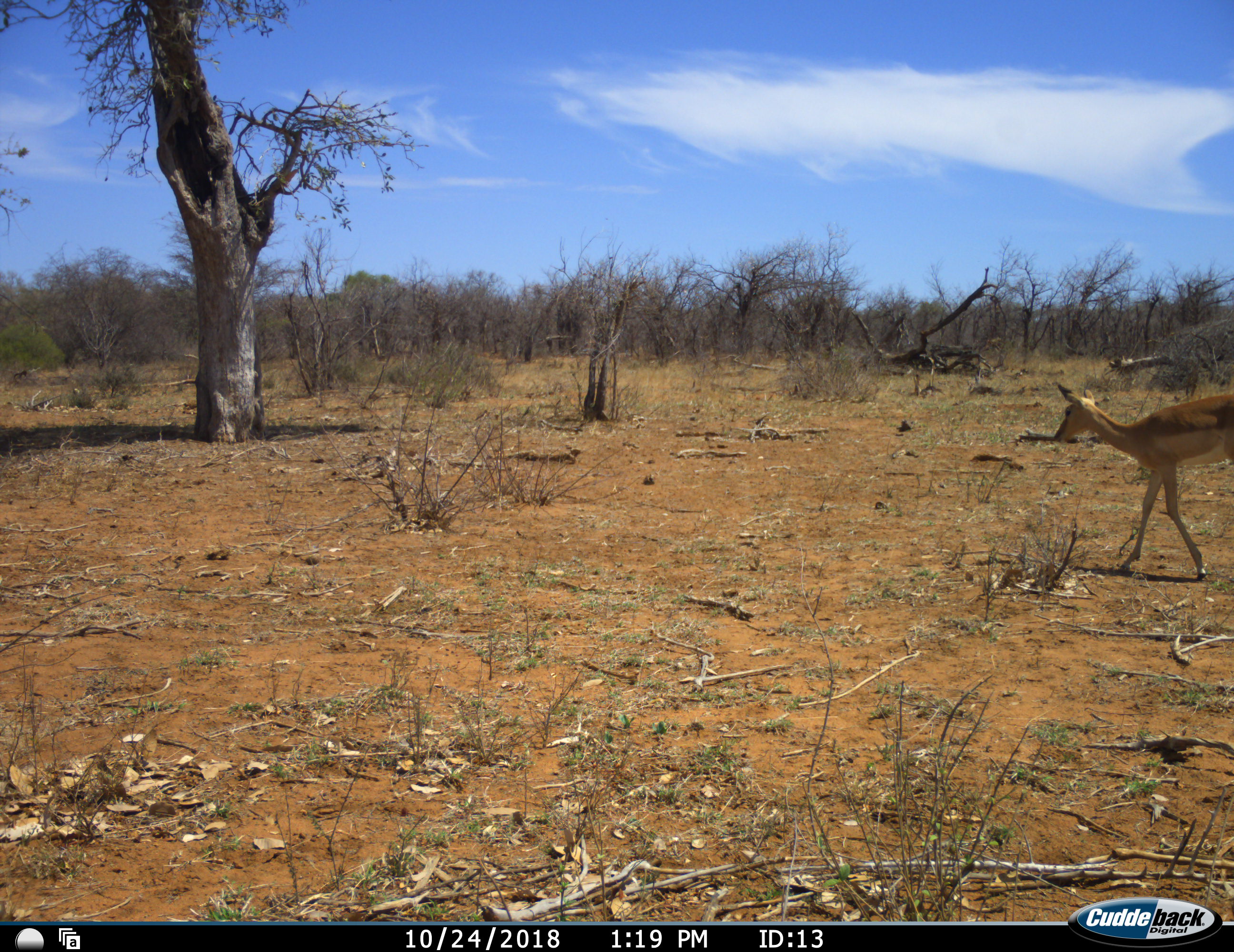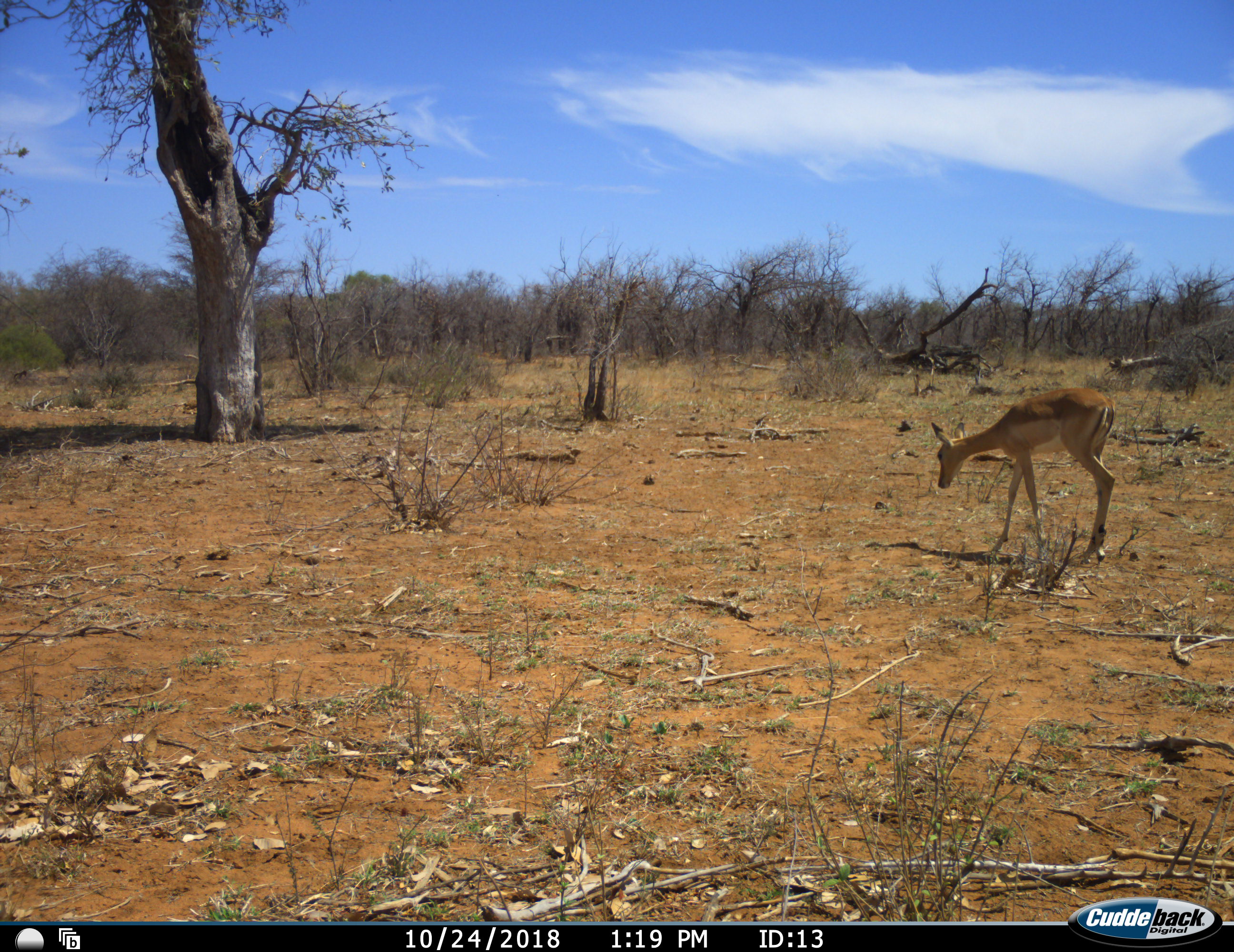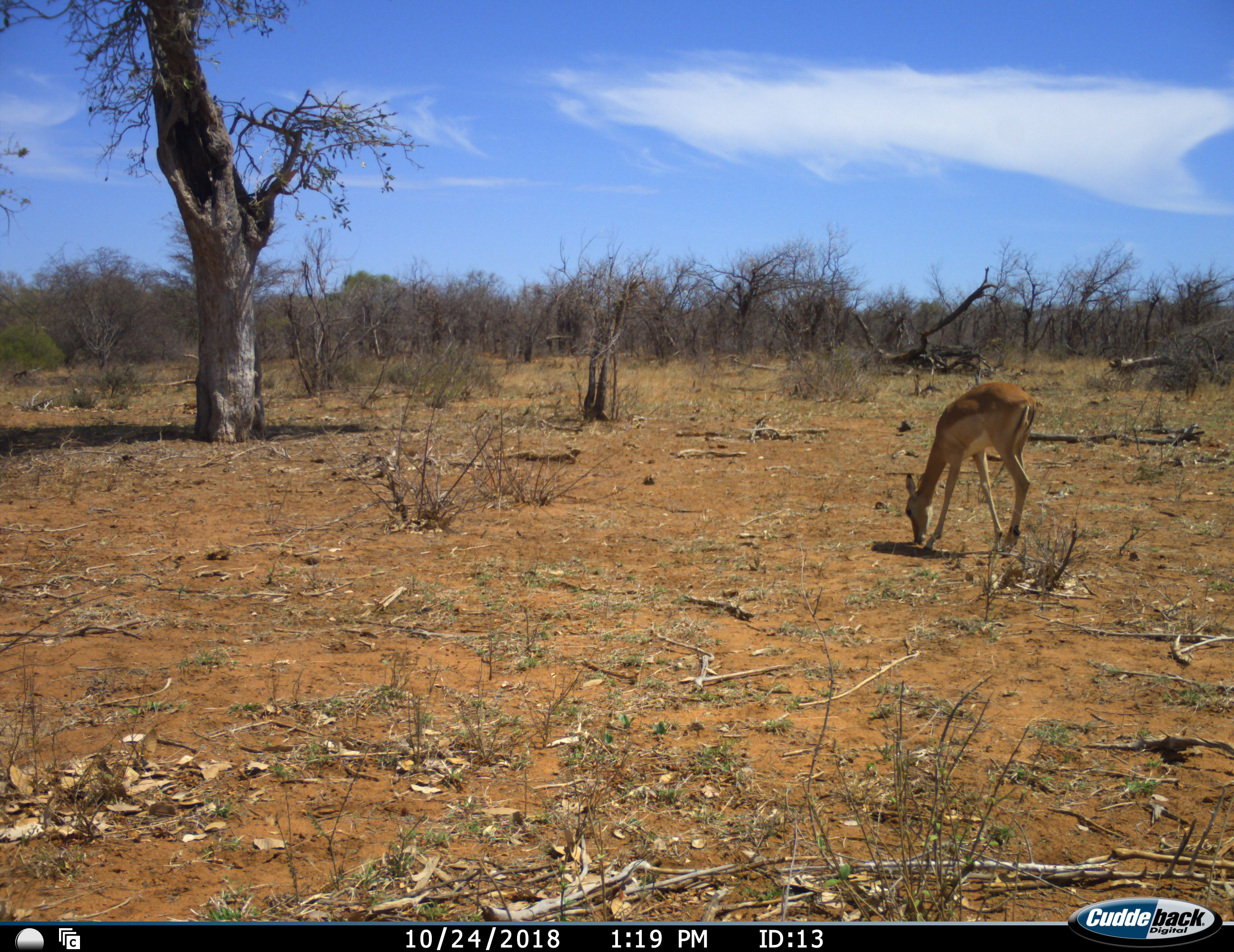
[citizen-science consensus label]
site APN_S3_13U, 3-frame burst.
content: unidentified animal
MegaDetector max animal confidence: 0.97